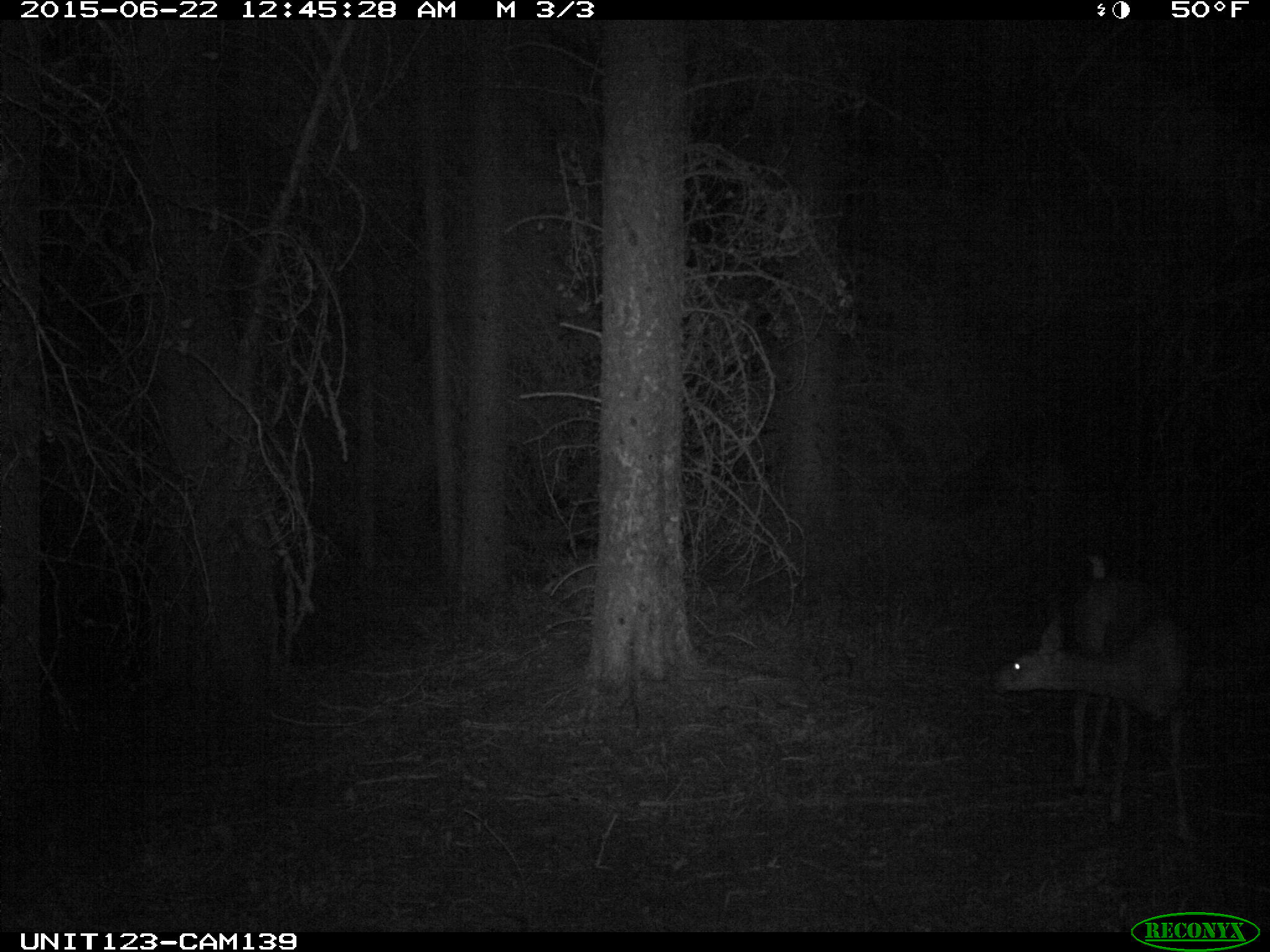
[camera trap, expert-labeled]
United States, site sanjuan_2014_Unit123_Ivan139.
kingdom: Animalia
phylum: Chordata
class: Mammalia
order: Artiodactyla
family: Cervidae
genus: Odocoileus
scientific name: Odocoileus hemionus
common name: mule deer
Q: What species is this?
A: Odocoileus hemionus (mule deer).